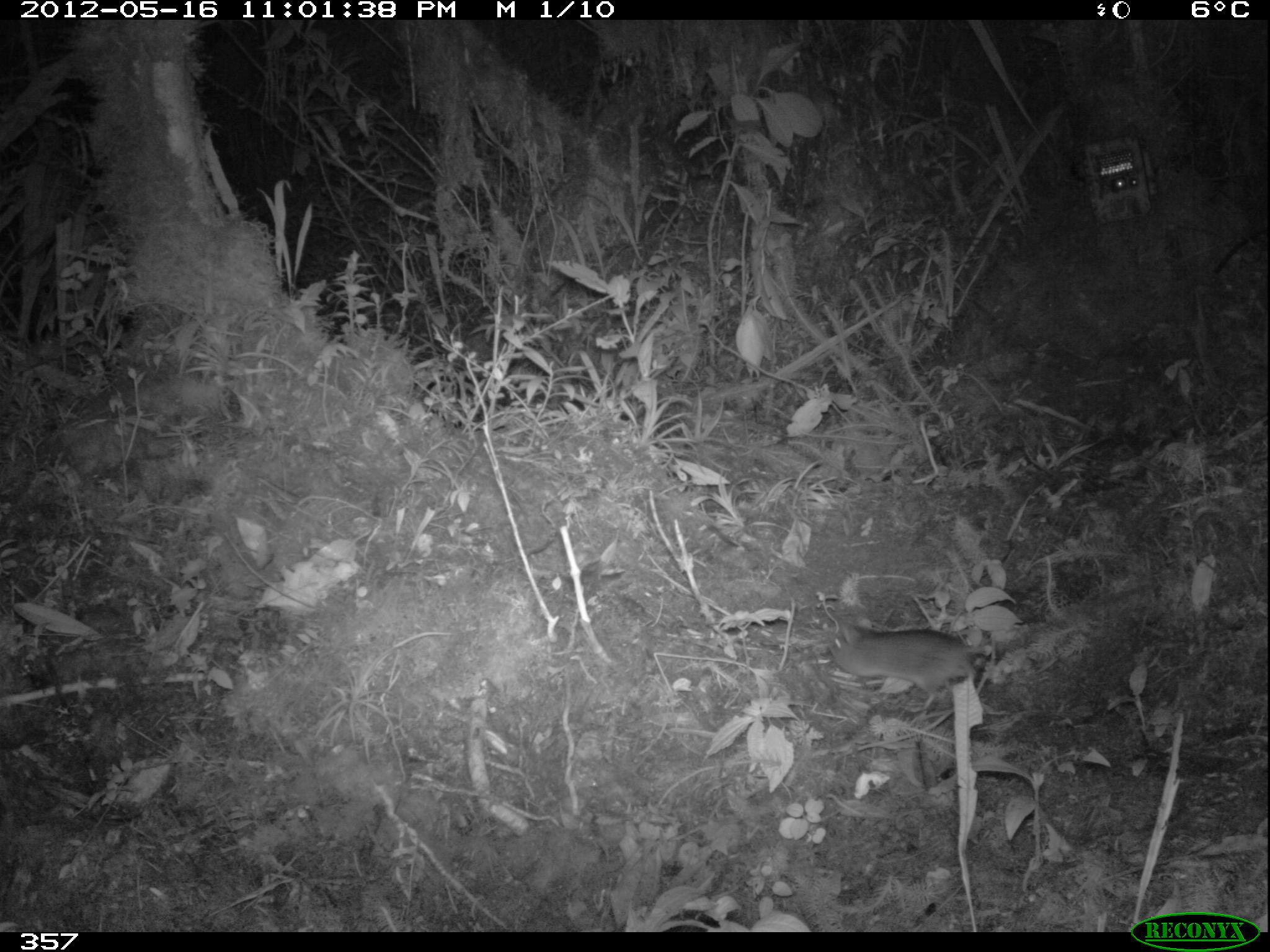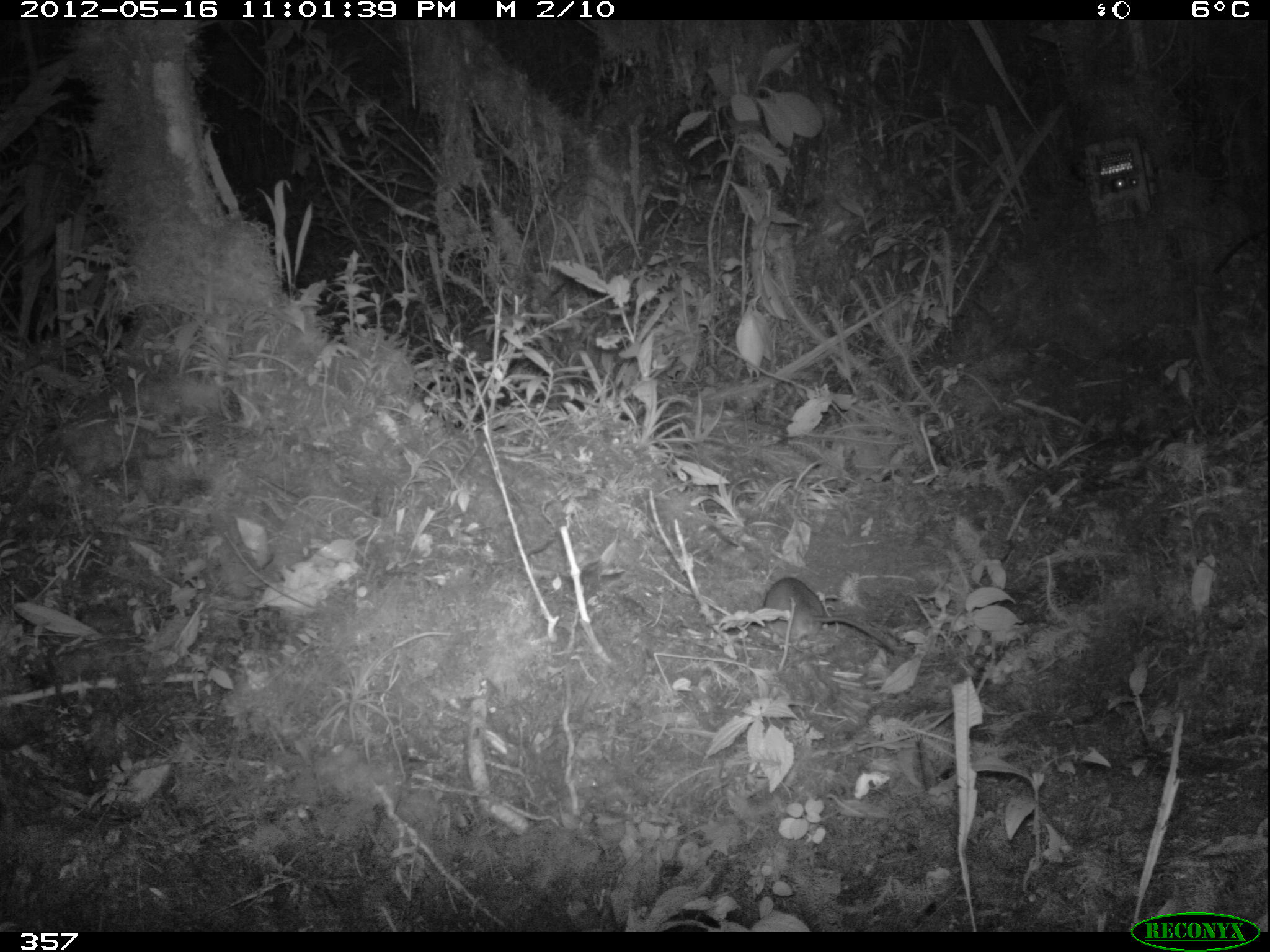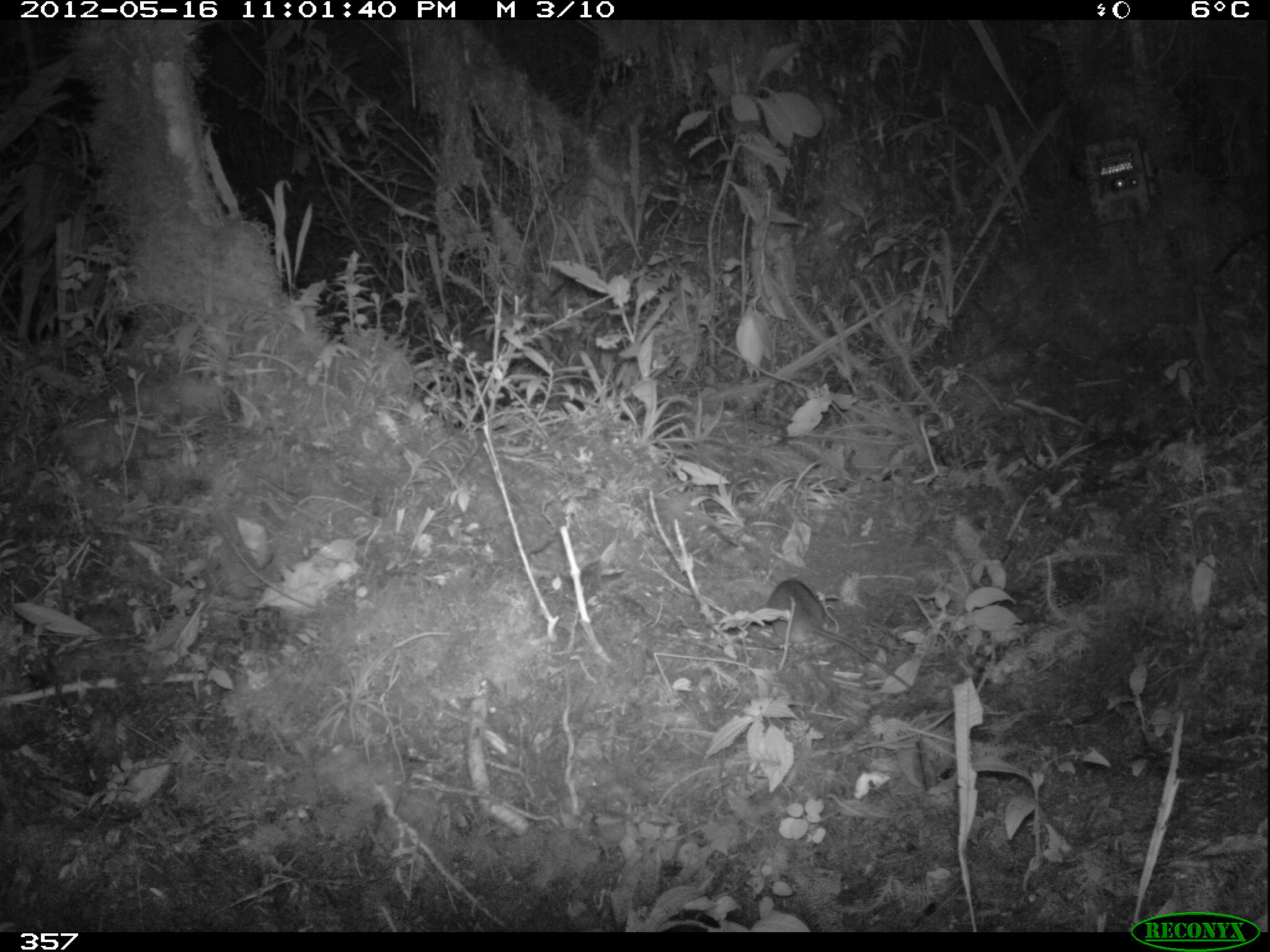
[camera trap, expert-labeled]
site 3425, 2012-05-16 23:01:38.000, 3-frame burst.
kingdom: Animalia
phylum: Chordata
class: Mammalia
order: Rodentia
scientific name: Rodentia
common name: rodents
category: unknown rodent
Unknown rodent (rodents) (Rodentia).